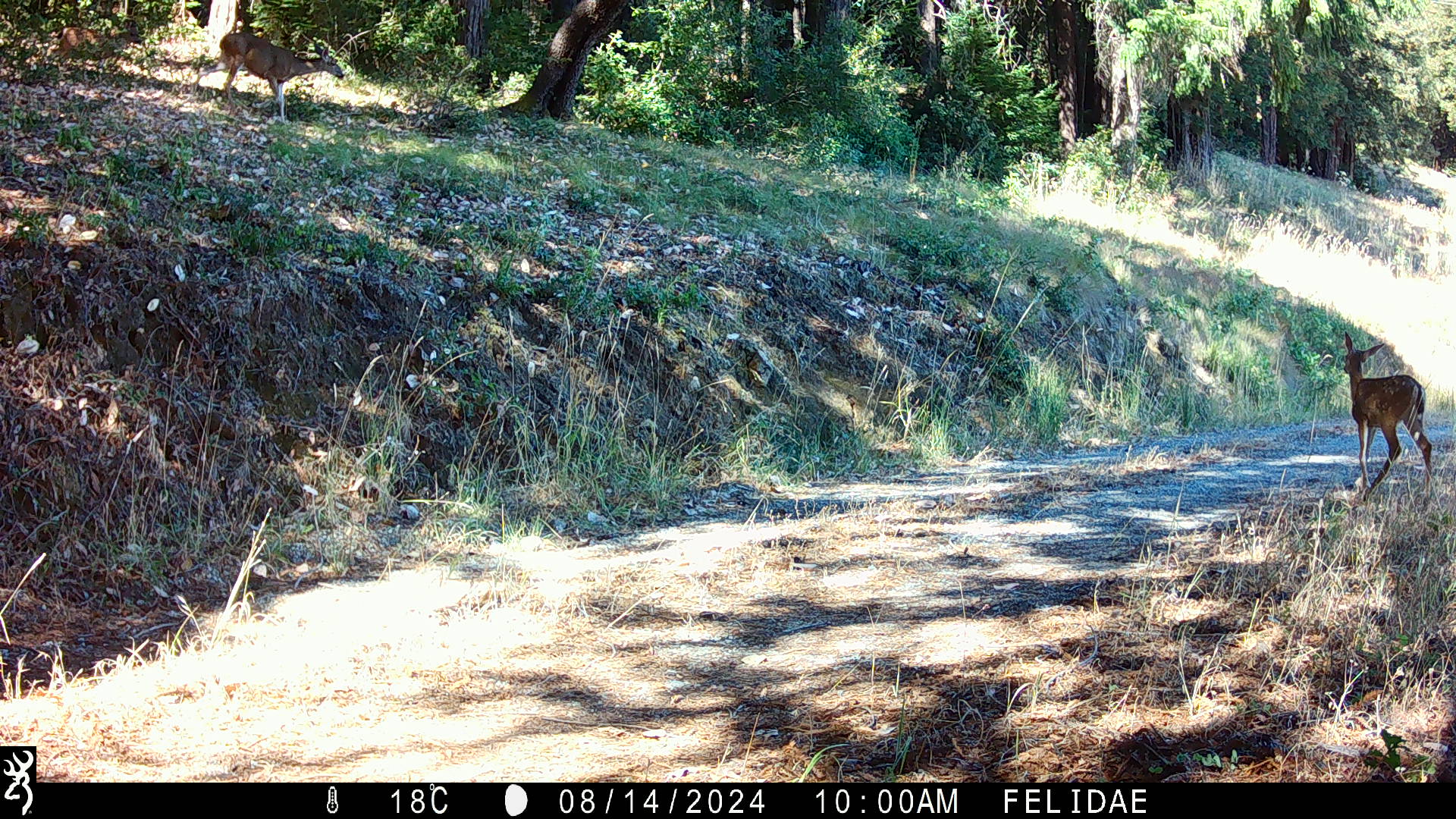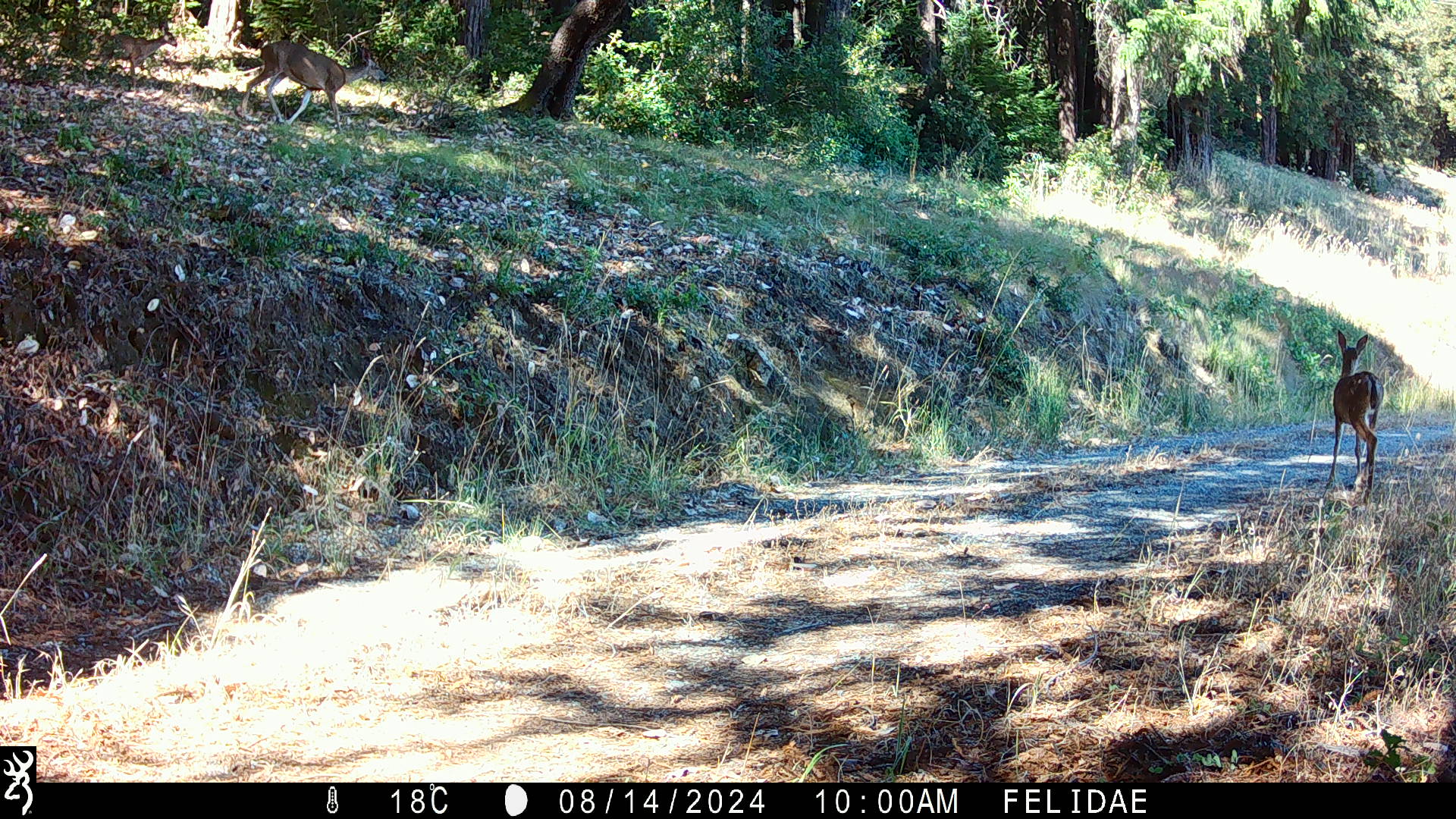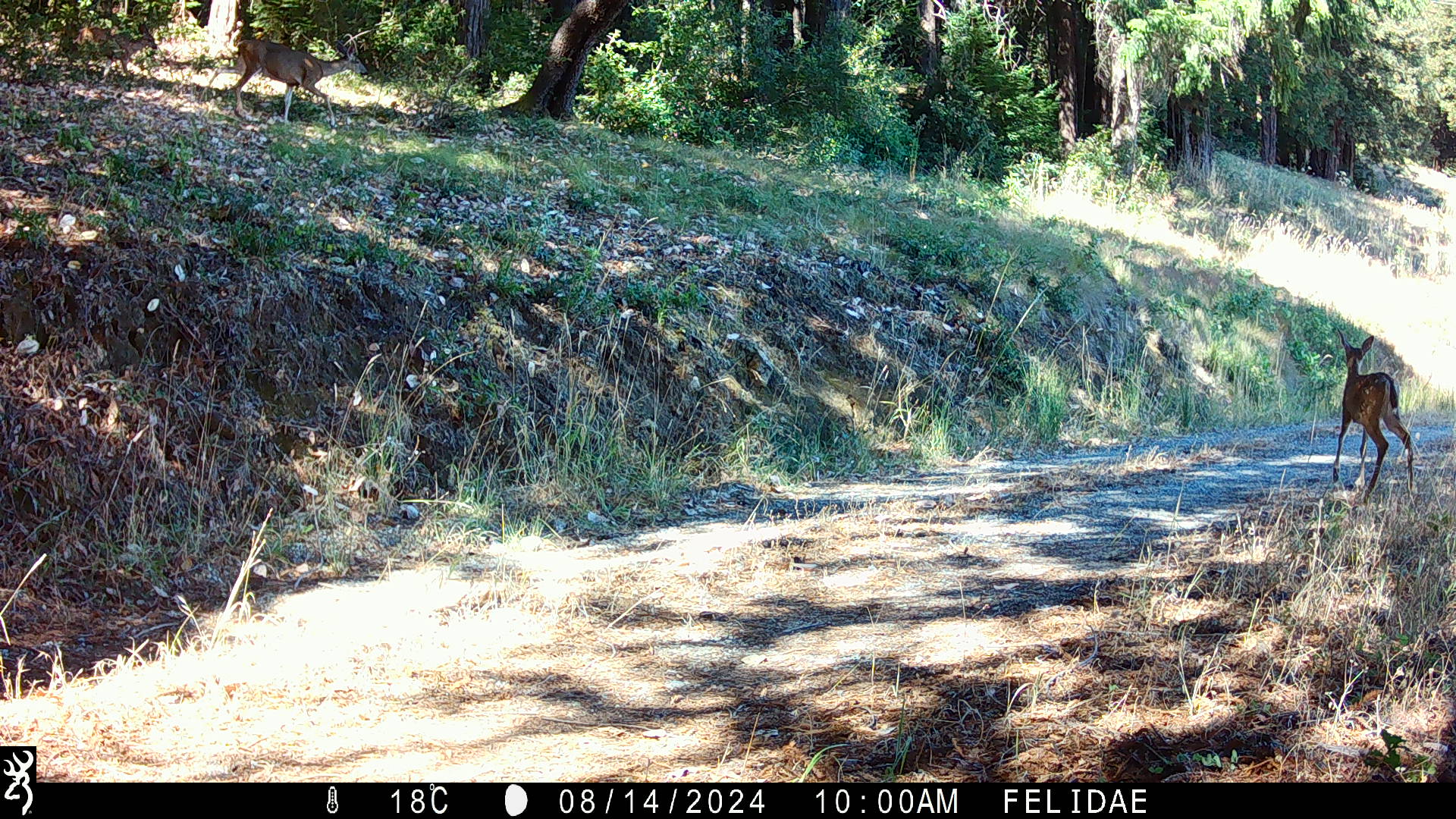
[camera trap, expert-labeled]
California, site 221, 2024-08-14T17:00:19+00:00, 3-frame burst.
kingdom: Animalia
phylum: Chordata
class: Mammalia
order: Artiodactyla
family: Cervidae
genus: Odocoileus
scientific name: Odocoileus hemionus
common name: mule deer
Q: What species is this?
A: Mule deer (Odocoileus hemionus).